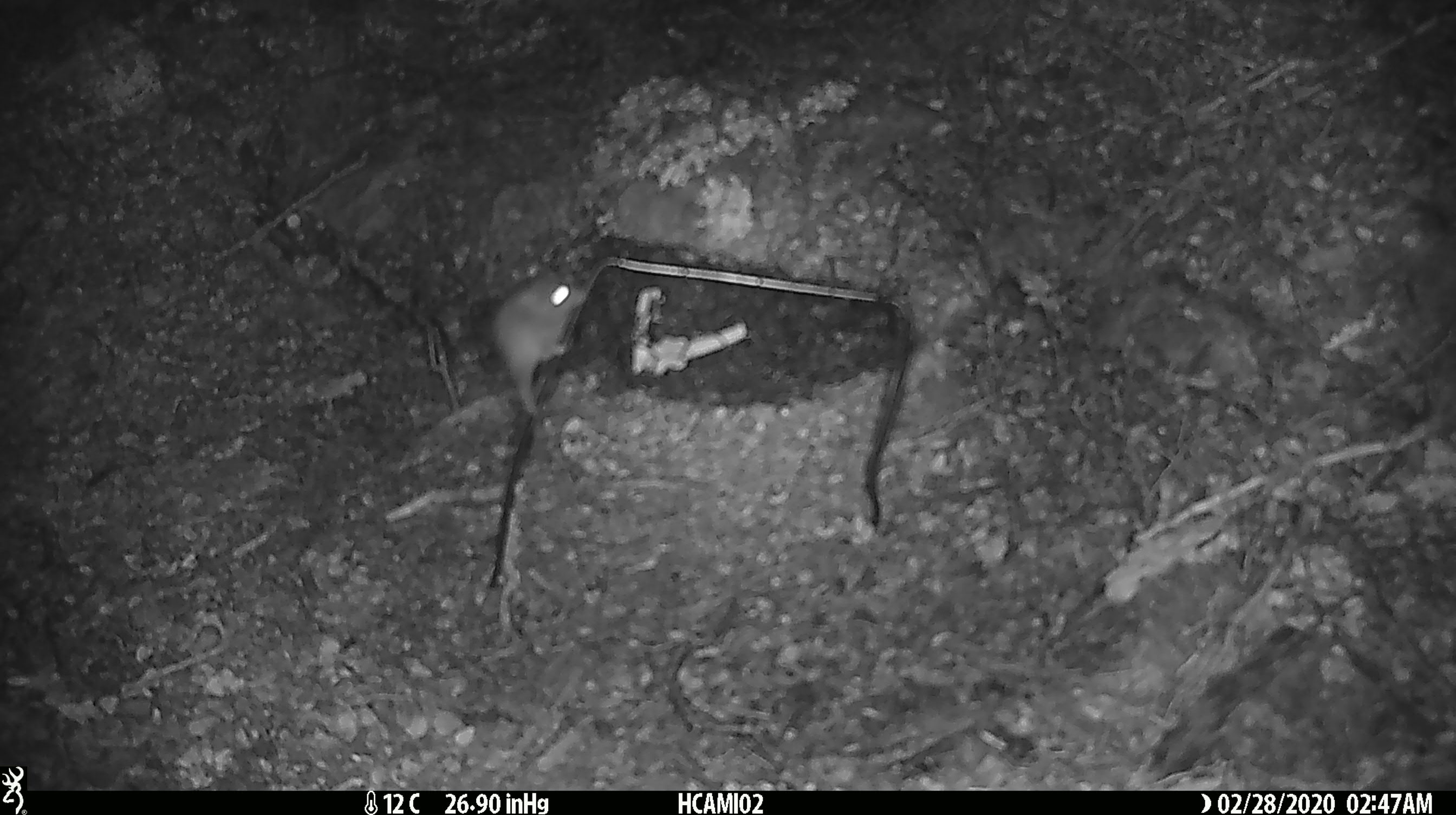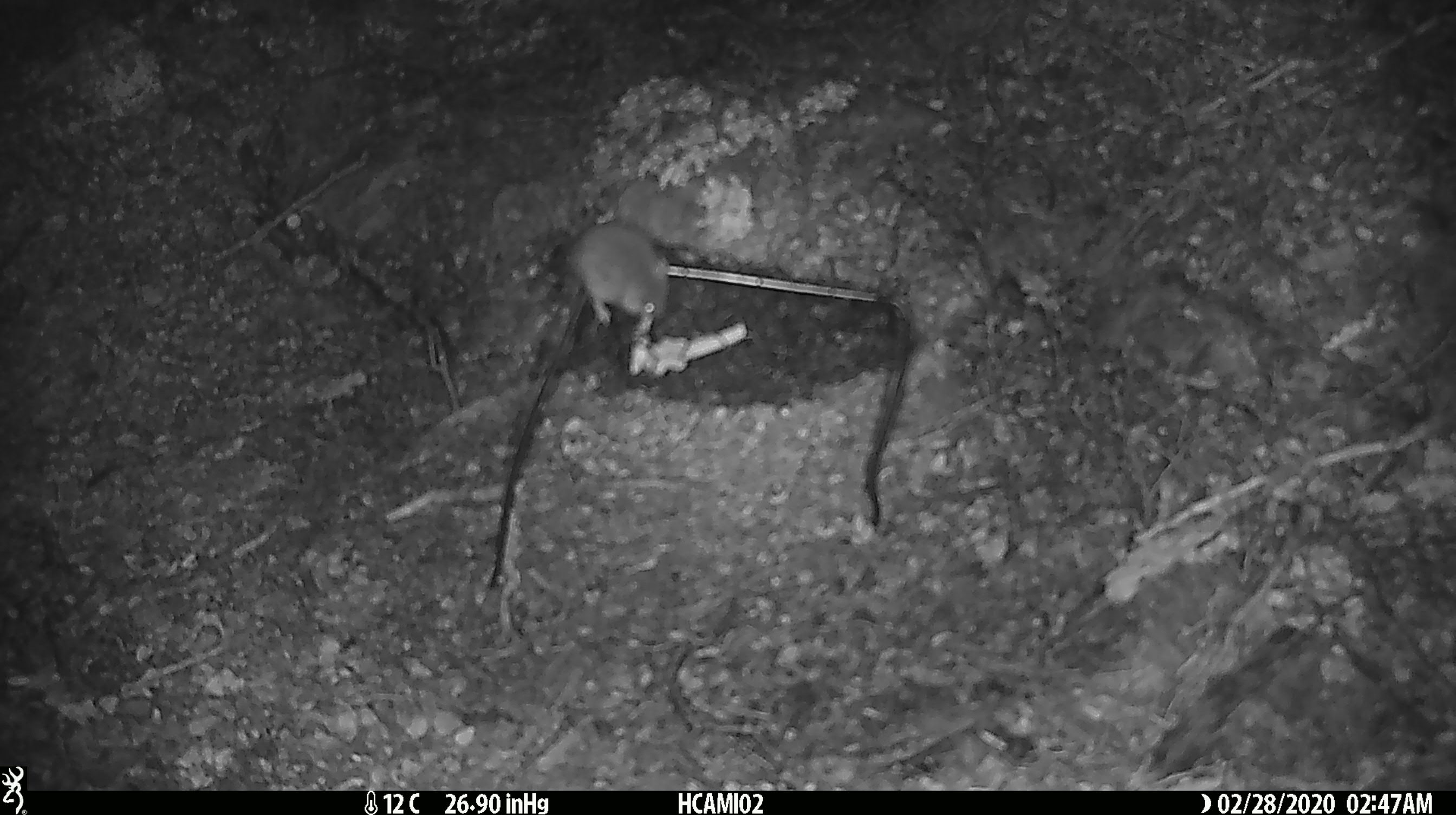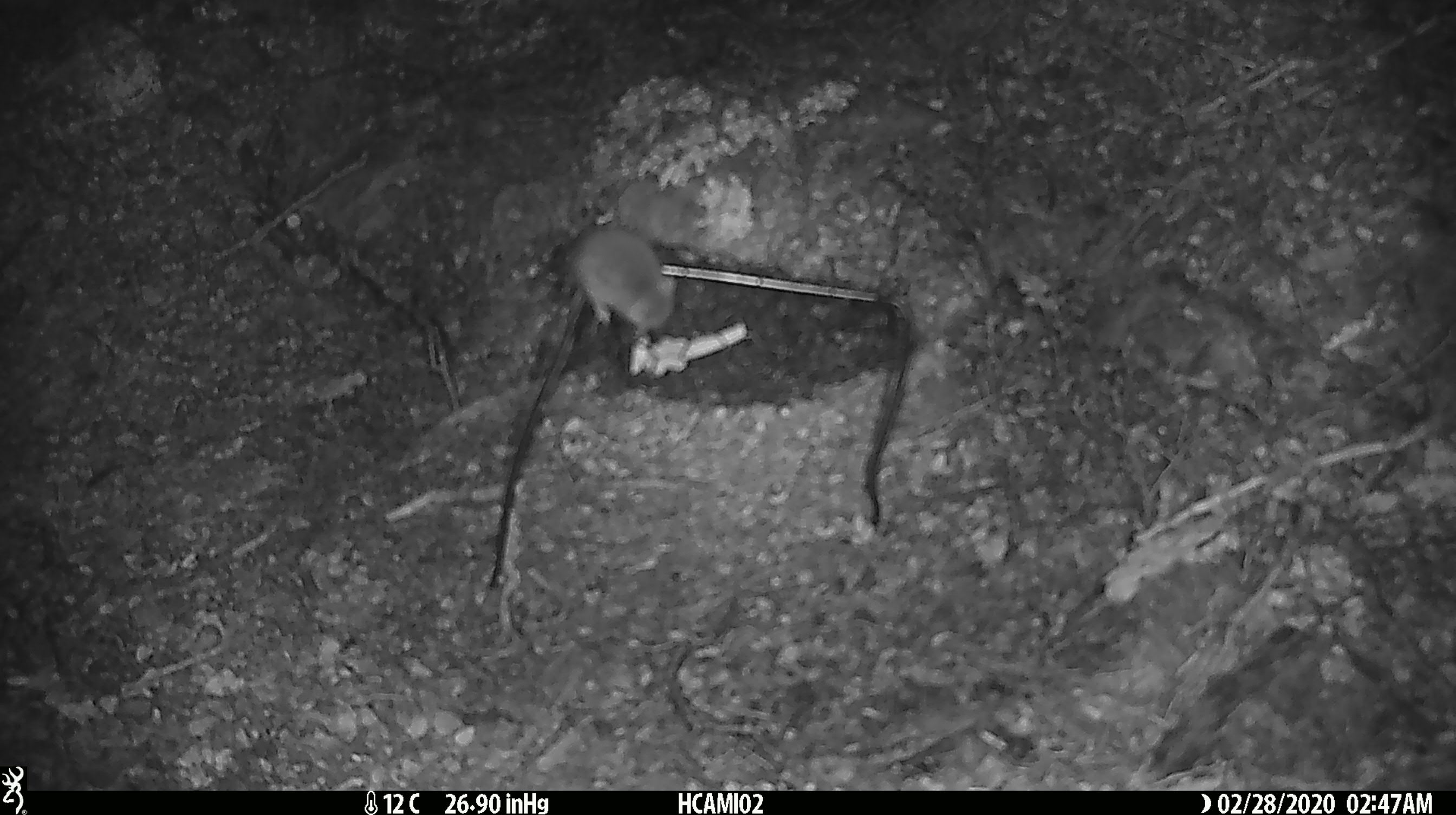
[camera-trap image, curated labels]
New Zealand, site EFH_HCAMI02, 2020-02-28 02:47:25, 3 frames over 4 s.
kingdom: Animalia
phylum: Chordata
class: Mammalia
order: Rodentia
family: Muridae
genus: Mus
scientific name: Mus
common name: mouse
Mouse (Mus).